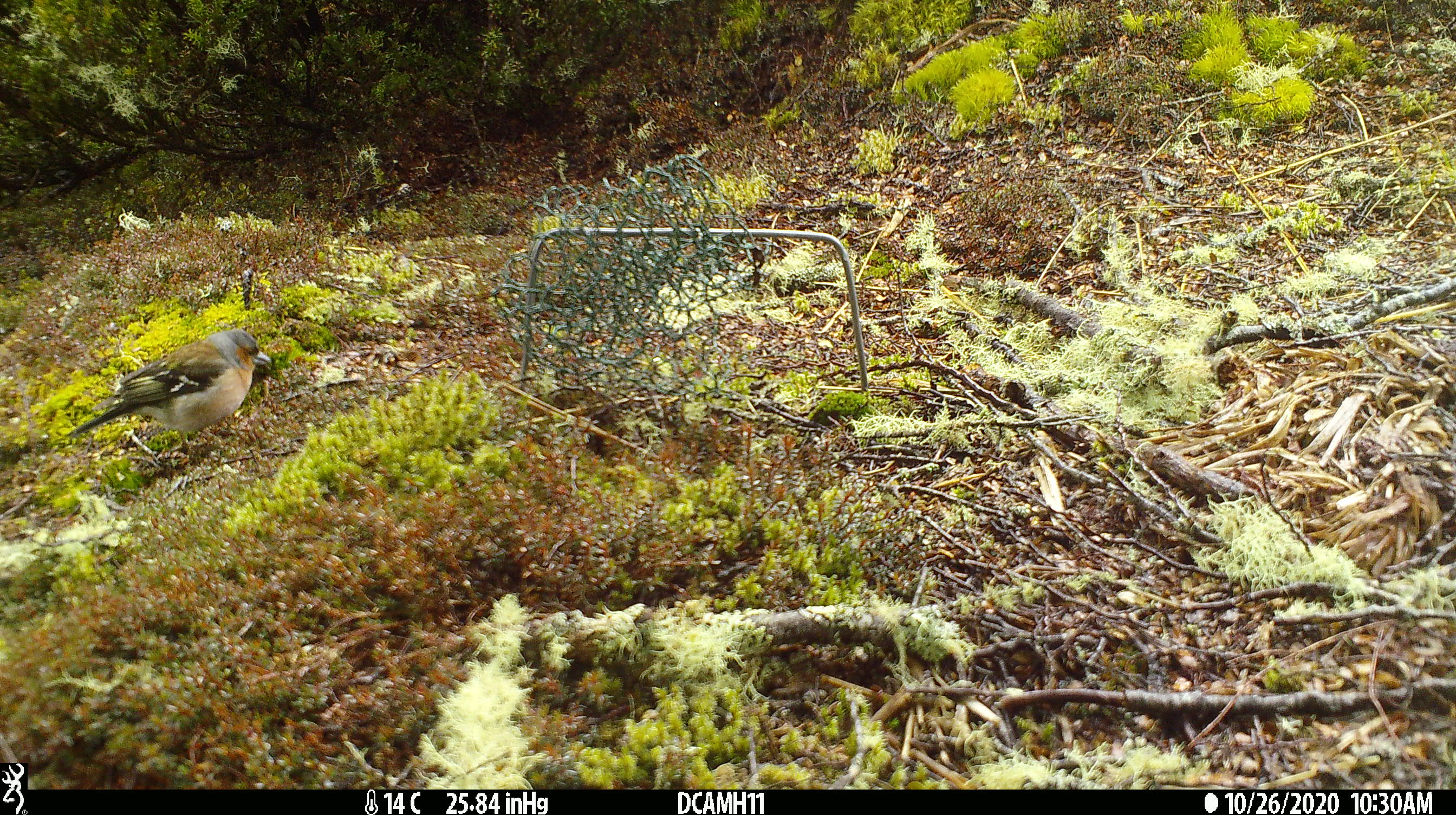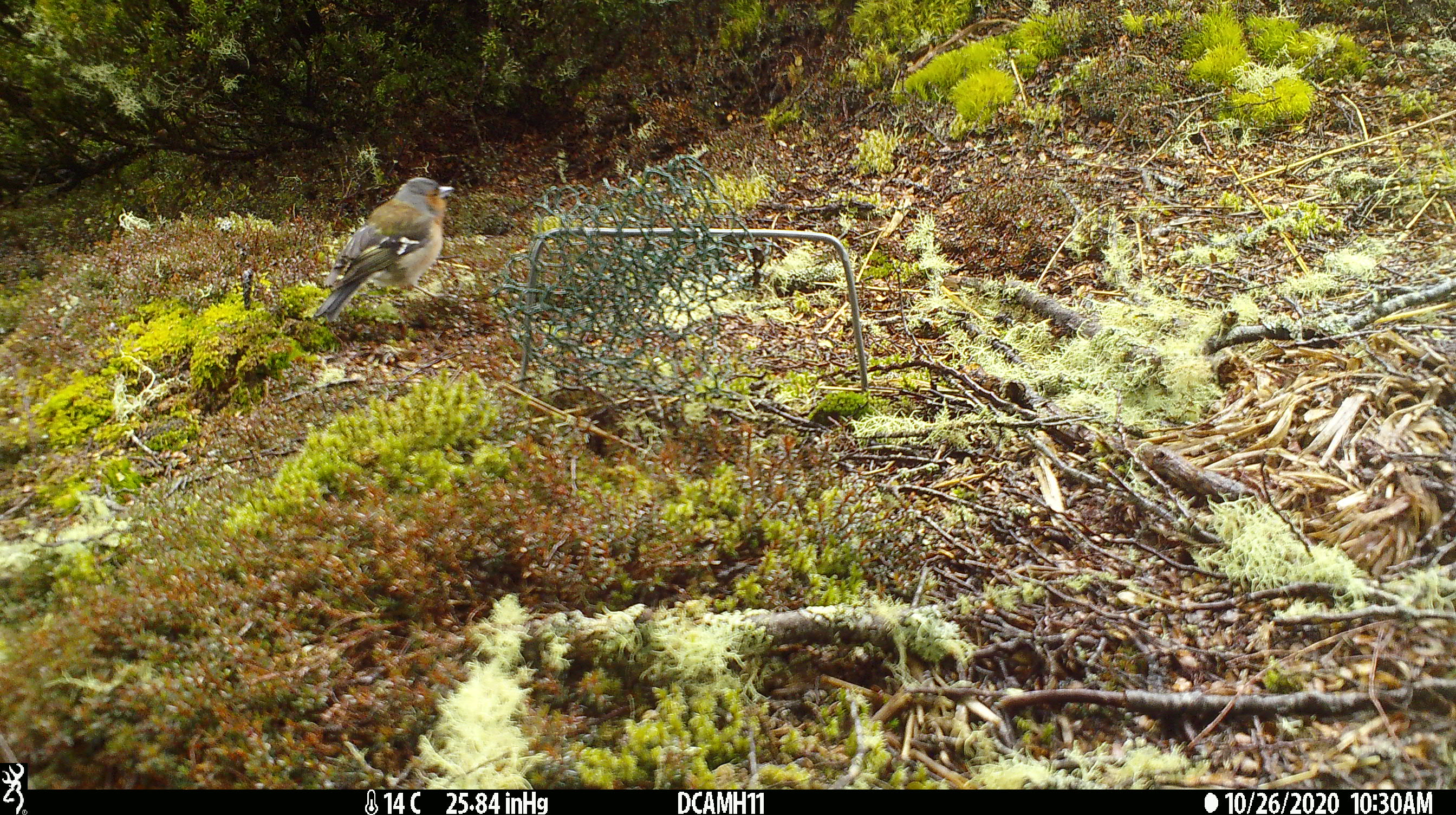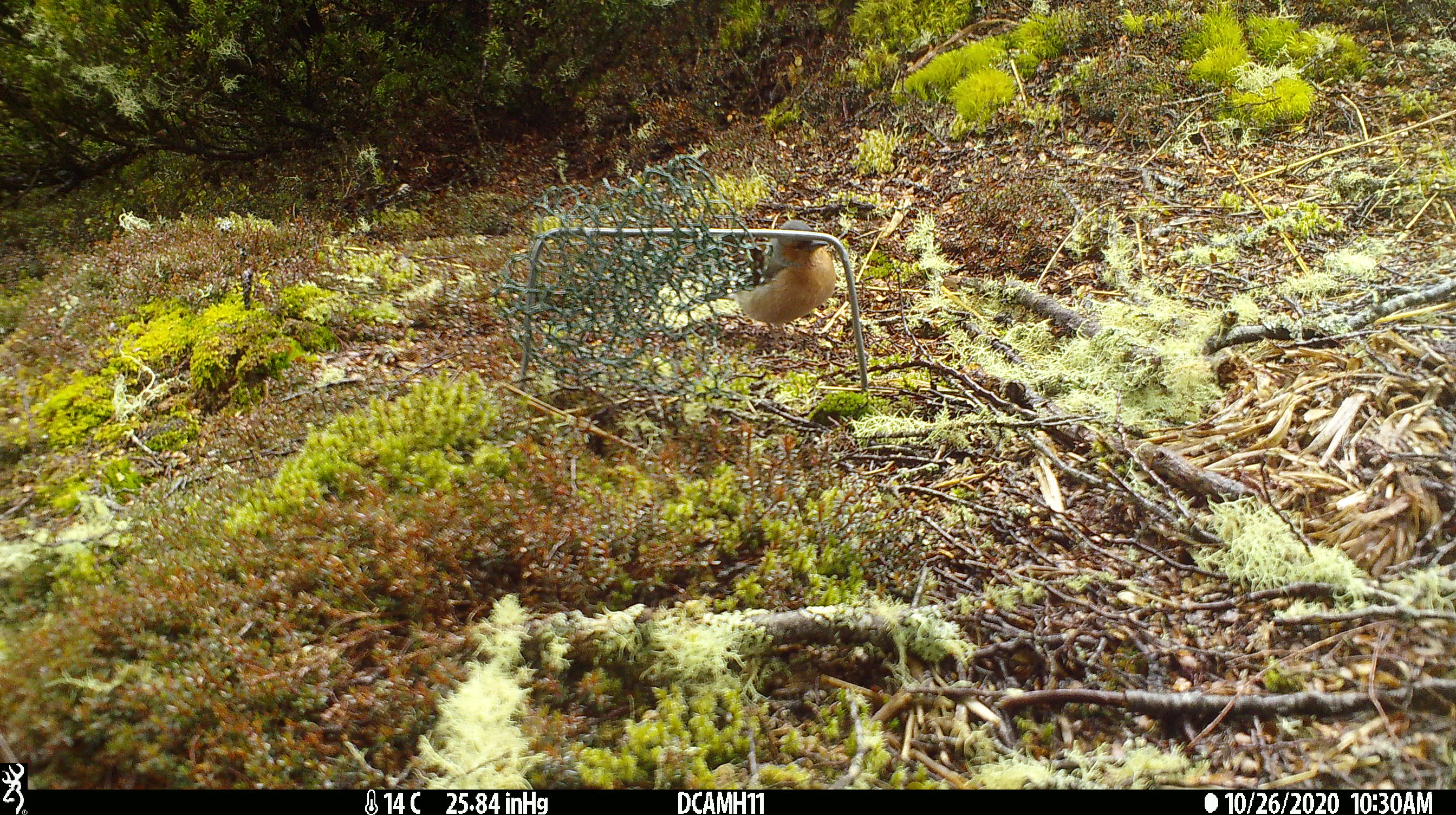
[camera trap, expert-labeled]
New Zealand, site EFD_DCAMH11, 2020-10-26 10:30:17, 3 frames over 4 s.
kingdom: Animalia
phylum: Chordata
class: Aves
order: Passeriformes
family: Fringillidae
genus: Fringilla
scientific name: Fringilla coelebs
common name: common chaffinch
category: chaffinch